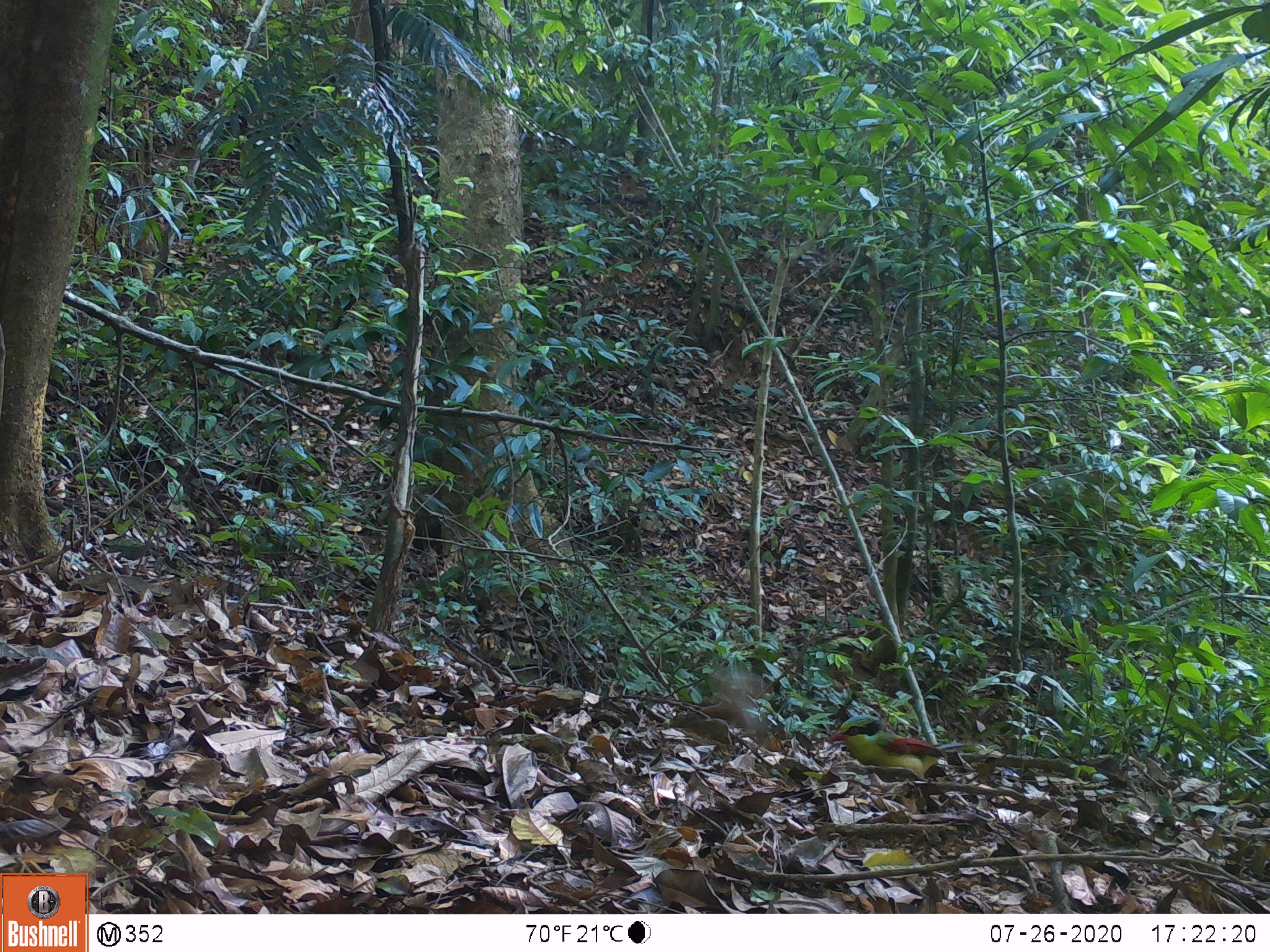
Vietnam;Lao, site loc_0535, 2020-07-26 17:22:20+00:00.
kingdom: Animalia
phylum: Chordata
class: Aves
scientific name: Aves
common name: bird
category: unidentified bird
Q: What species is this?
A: Unidentified bird (bird) (Aves).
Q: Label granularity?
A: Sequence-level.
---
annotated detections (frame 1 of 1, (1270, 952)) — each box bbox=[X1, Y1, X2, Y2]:
unidentified bird: bbox=[827, 712, 947, 778]